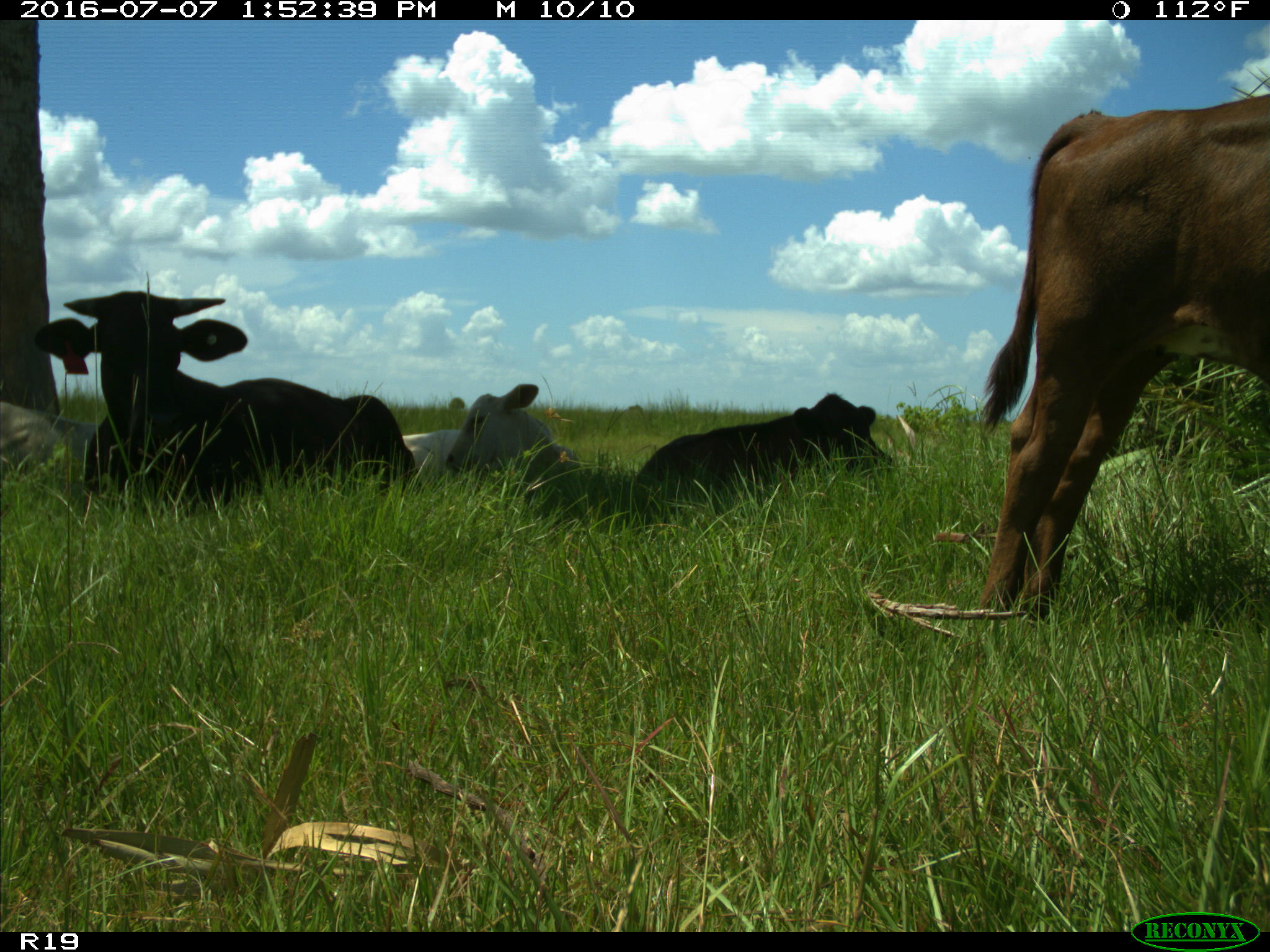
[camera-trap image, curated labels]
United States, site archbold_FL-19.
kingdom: Animalia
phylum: Chordata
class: Mammalia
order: Artiodactyla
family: Bovidae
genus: Bos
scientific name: Bos taurus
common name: domestic cow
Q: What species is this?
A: Bos taurus (domestic cow).